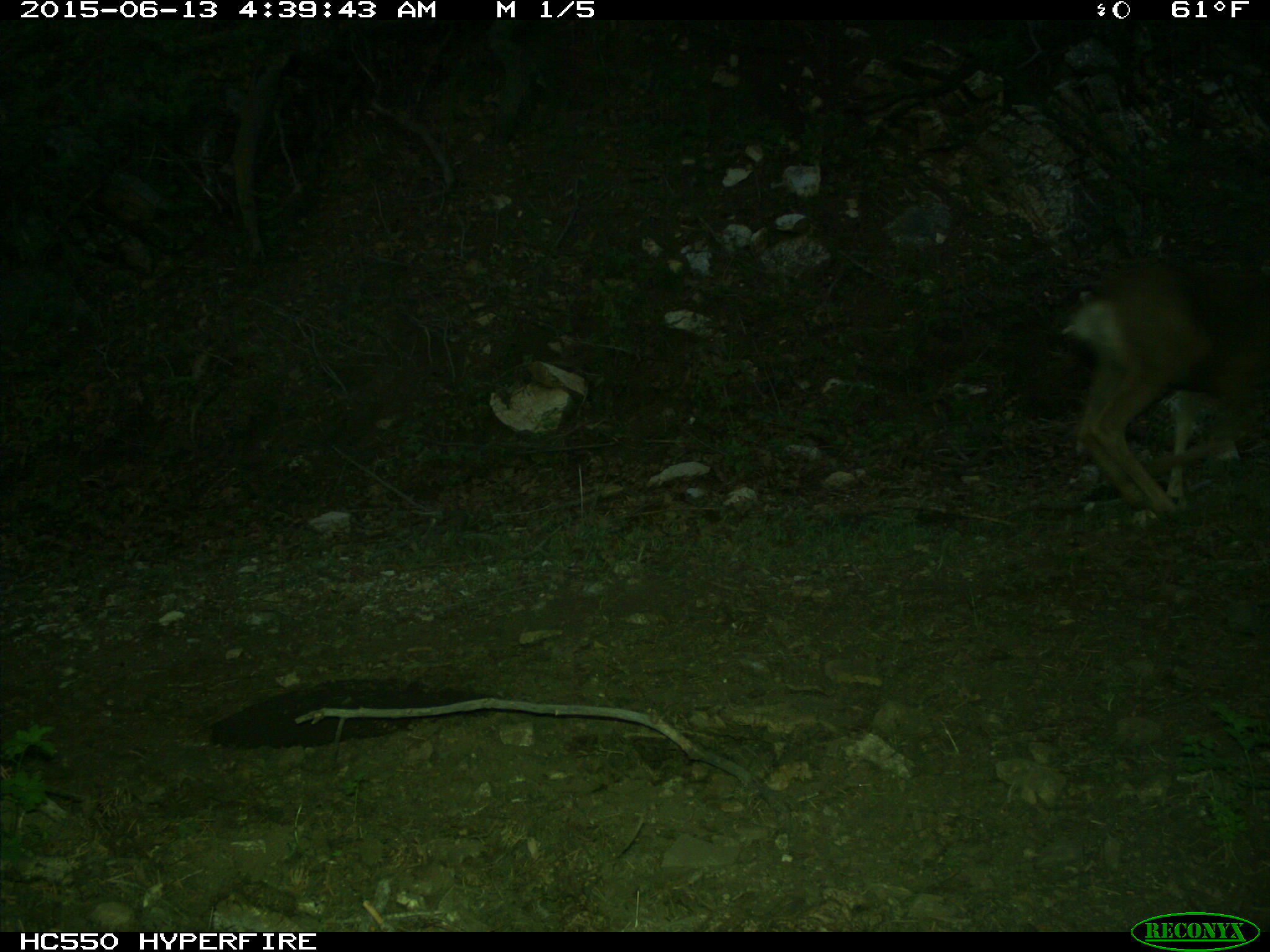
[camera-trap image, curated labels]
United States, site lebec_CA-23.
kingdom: Animalia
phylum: Chordata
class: Mammalia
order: Artiodactyla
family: Cervidae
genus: Odocoileus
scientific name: Odocoileus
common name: deer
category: unidentified deer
Unidentified deer (deer) (Odocoileus).